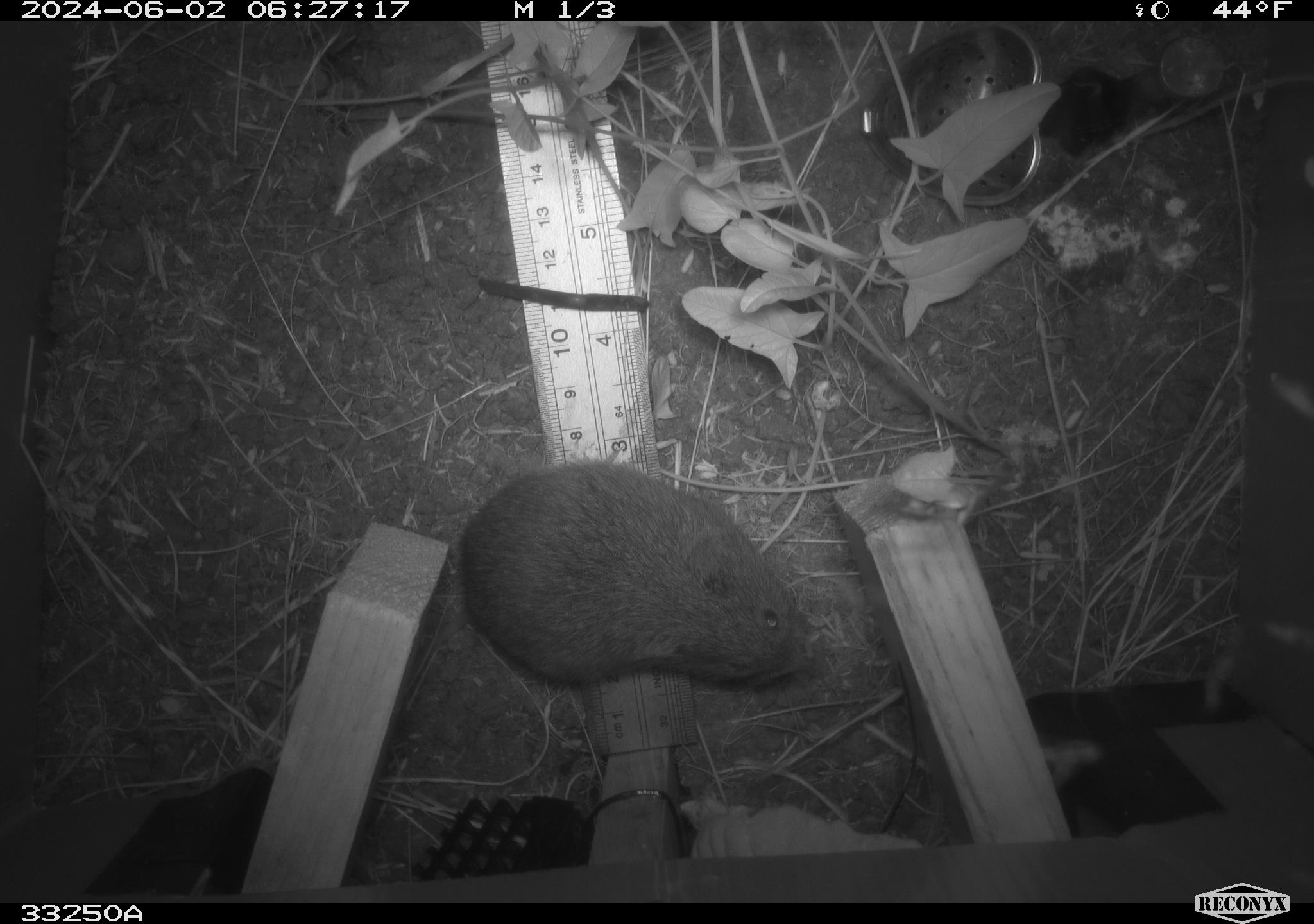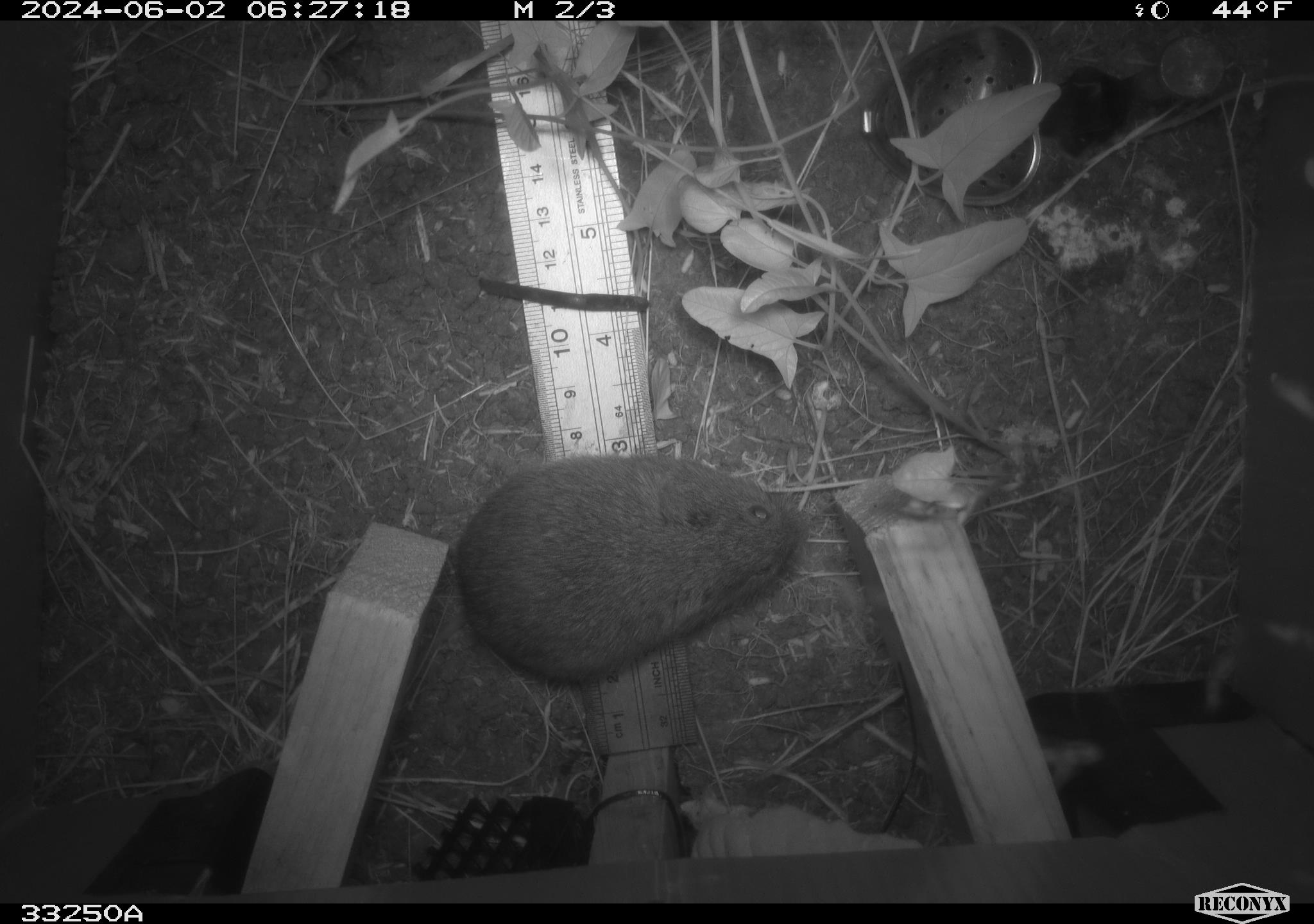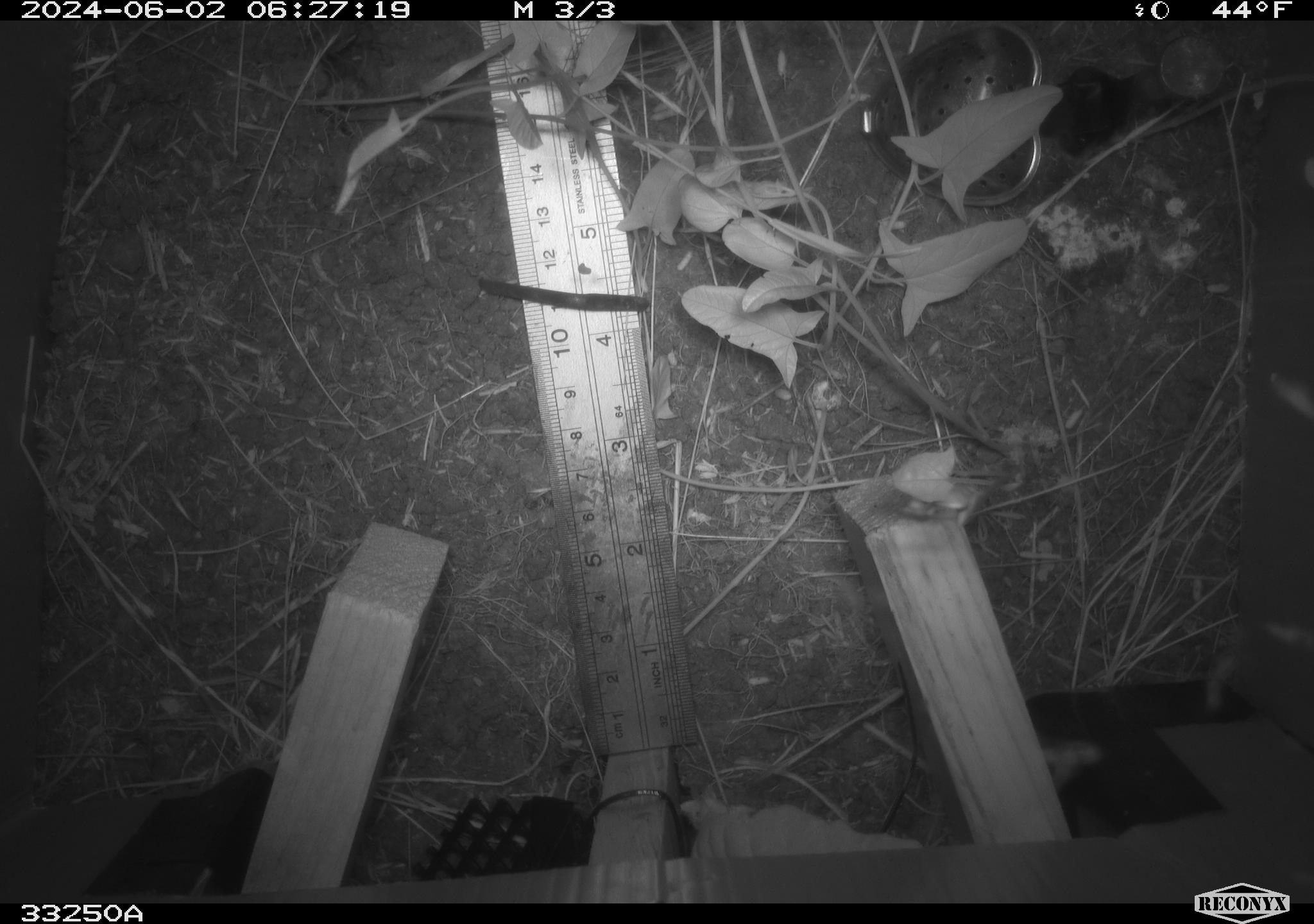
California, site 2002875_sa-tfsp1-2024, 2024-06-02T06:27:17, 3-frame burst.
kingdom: Animalia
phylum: Chordata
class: Mammalia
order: Rodentia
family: Cricetidae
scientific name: Arvicolinae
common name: voles, lemmings, and muskrats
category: arvicolinae subfamily